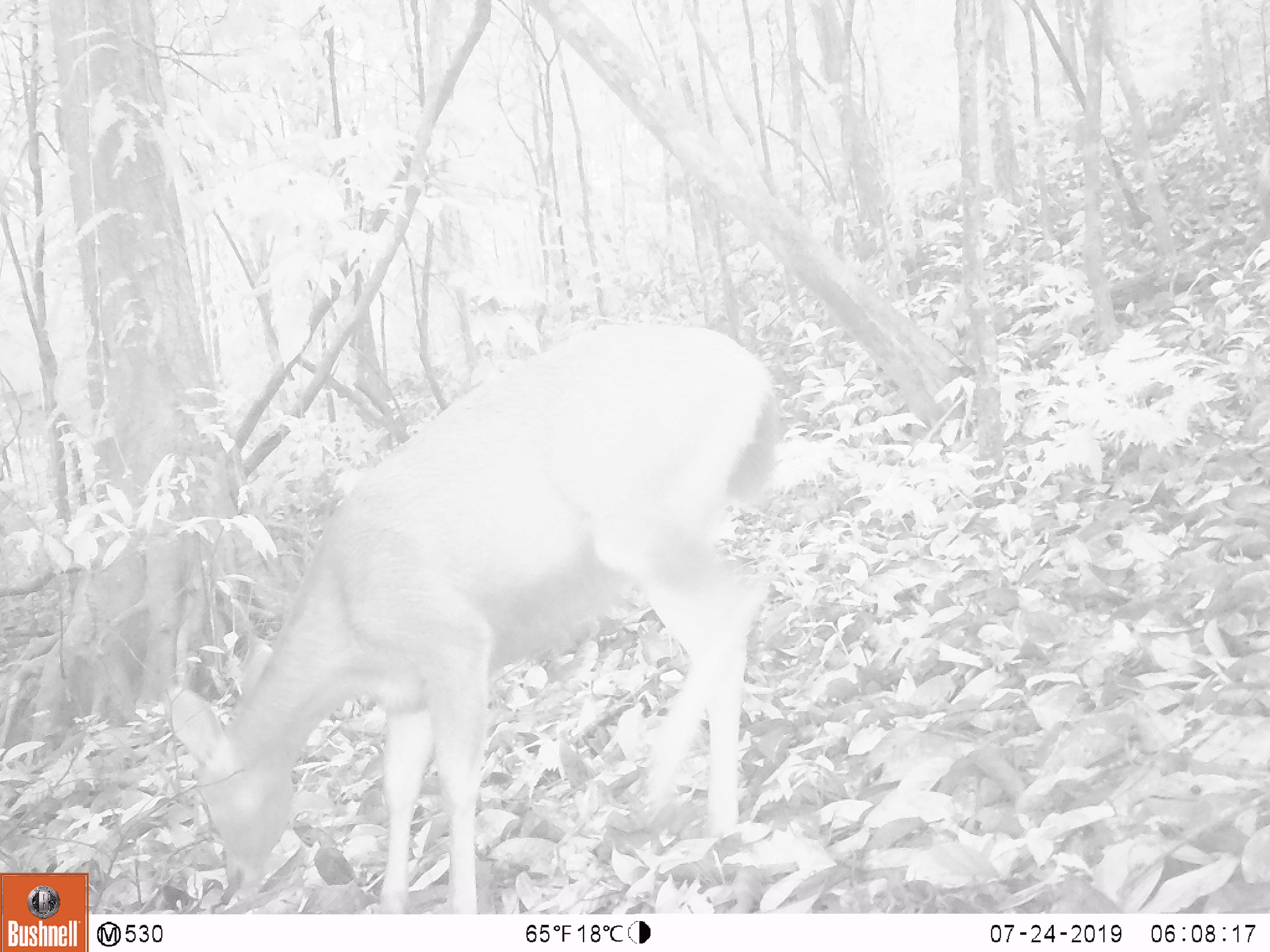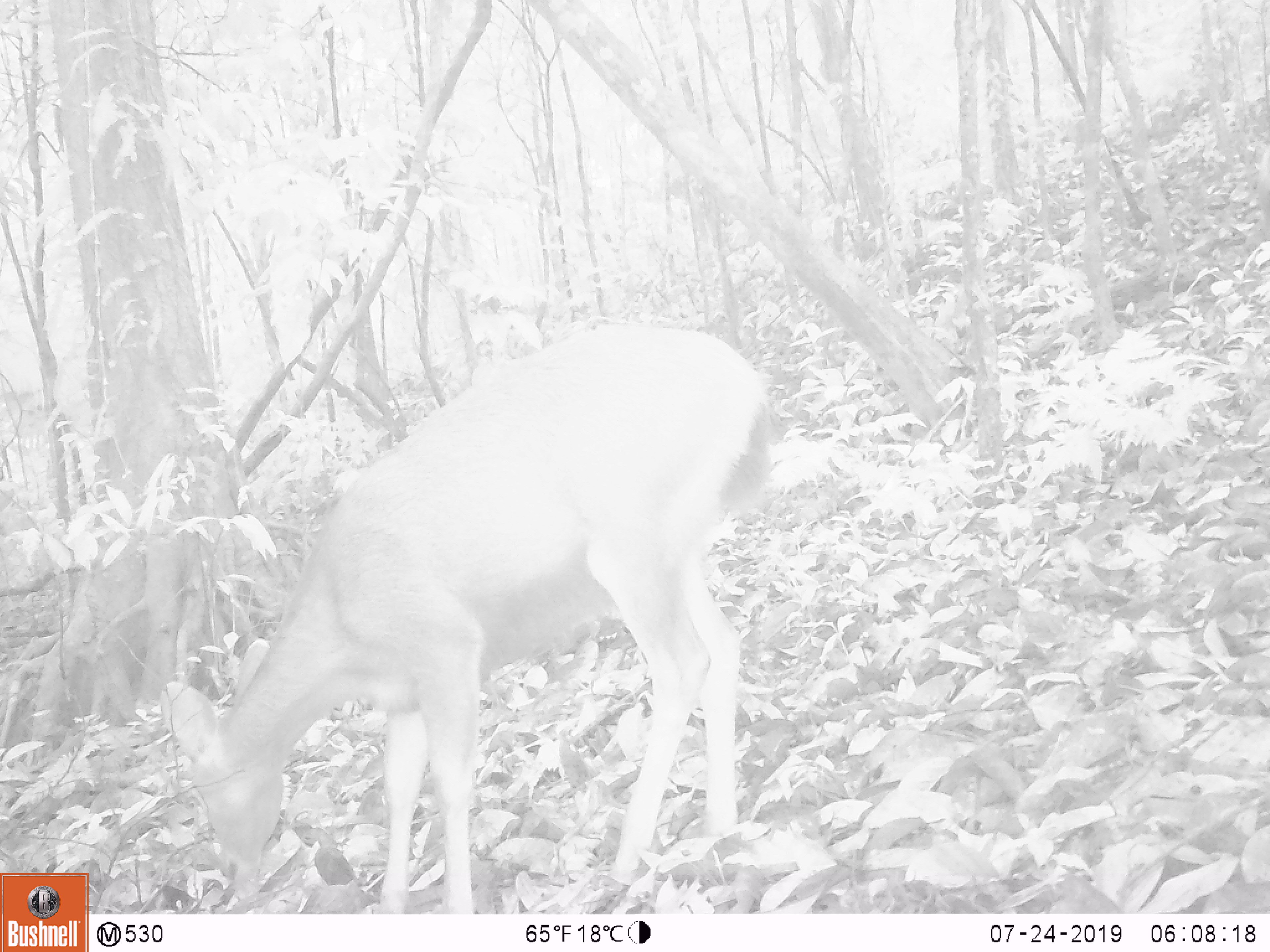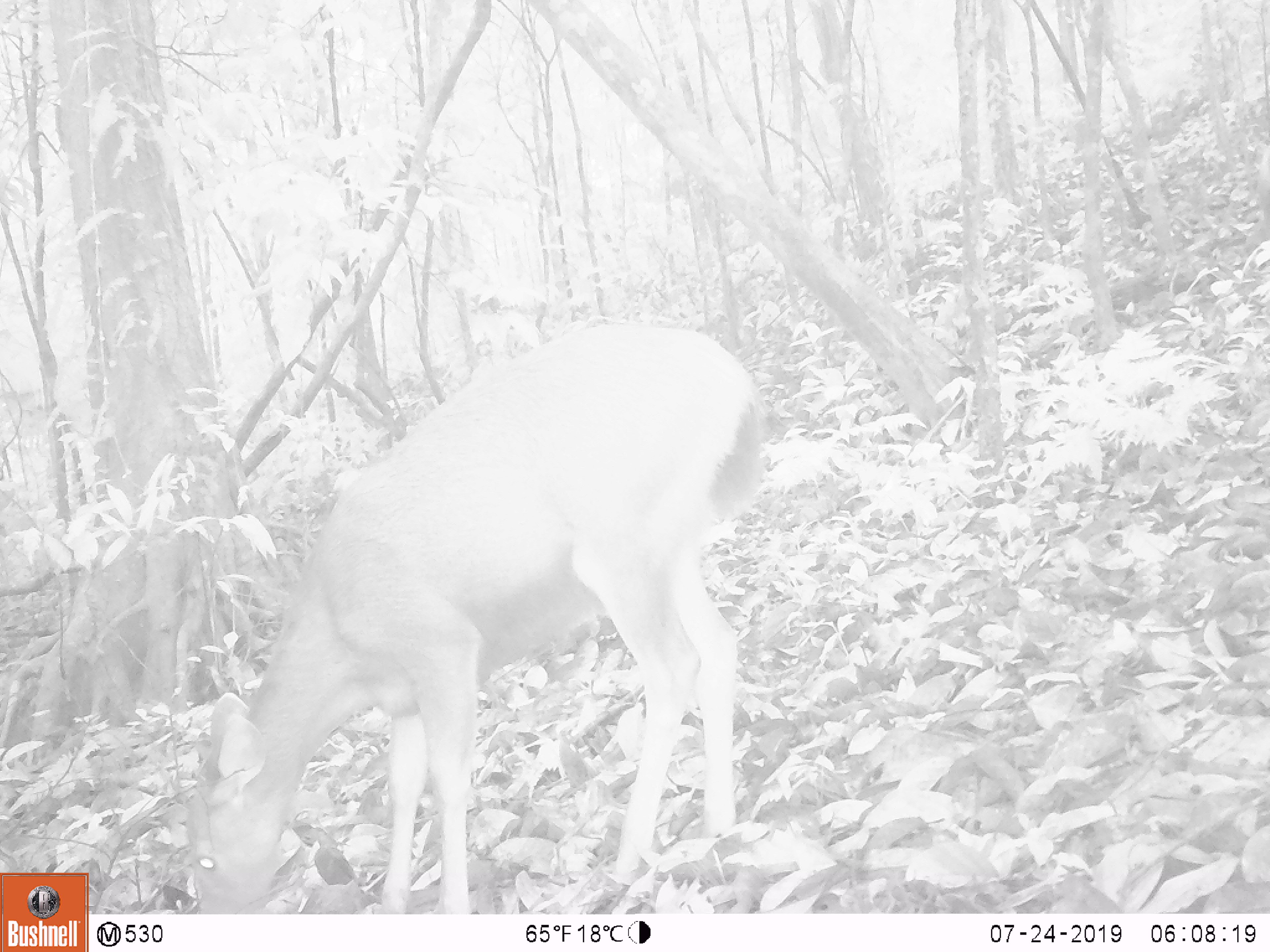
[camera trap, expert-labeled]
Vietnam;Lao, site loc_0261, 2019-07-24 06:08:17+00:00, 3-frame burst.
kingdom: Animalia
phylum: Chordata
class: Mammalia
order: Artiodactyla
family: Cervidae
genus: Rusa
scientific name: Rusa unicolor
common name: sambar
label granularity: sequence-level